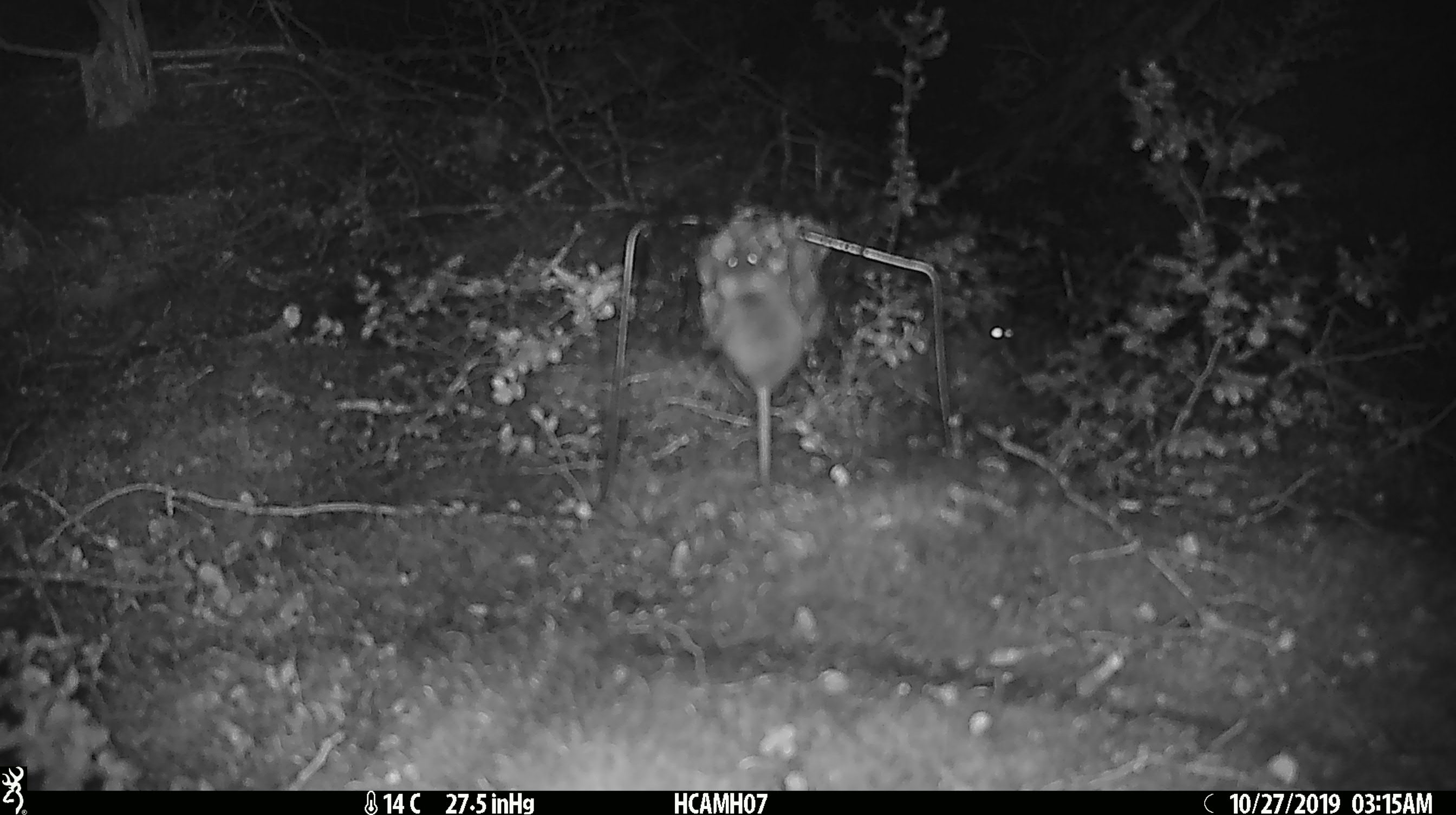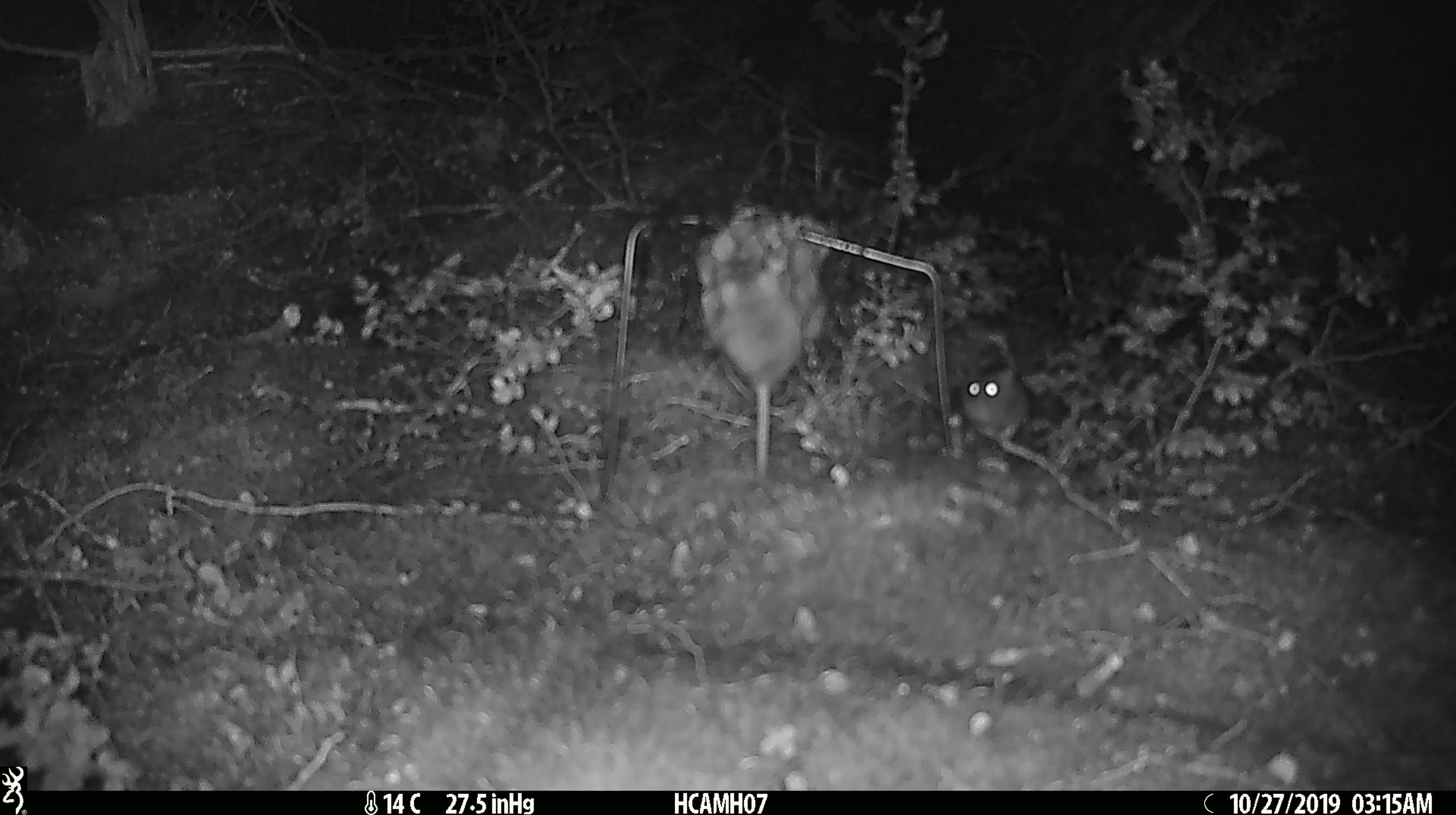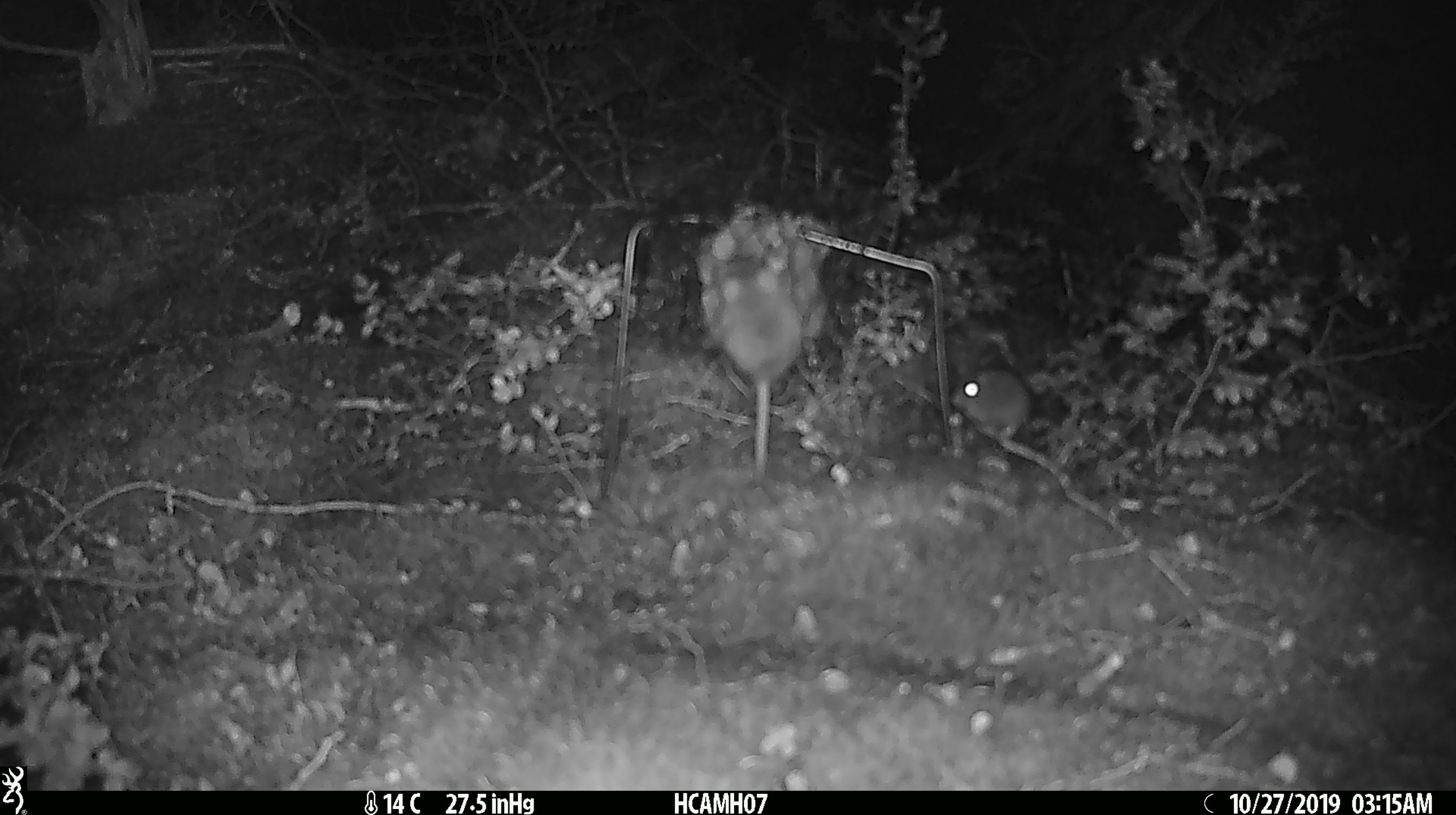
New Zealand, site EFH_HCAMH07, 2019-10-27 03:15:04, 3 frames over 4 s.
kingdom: Animalia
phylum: Chordata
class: Mammalia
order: Rodentia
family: Muridae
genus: Mus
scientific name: Mus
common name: mouse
Mouse (Mus).